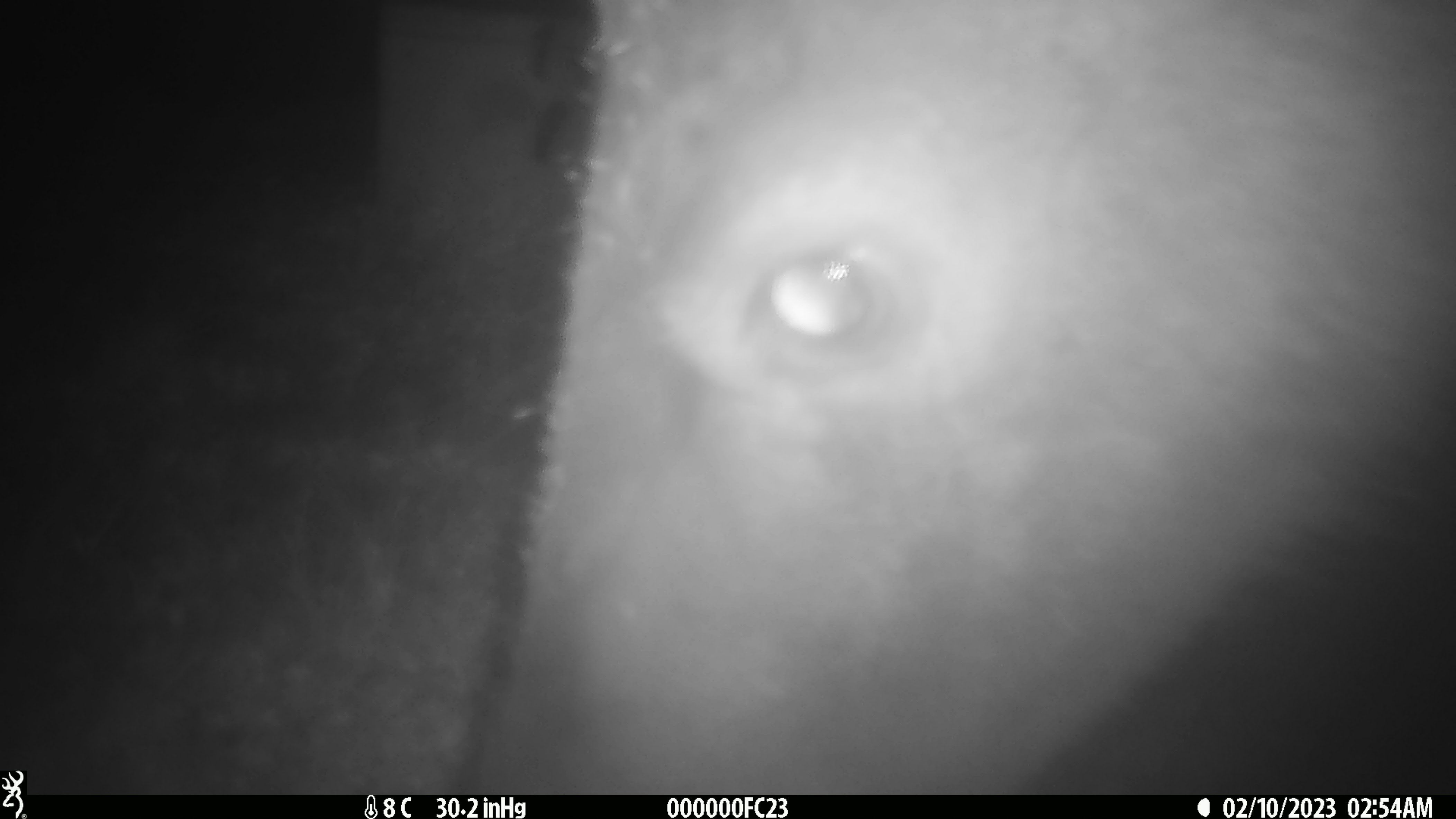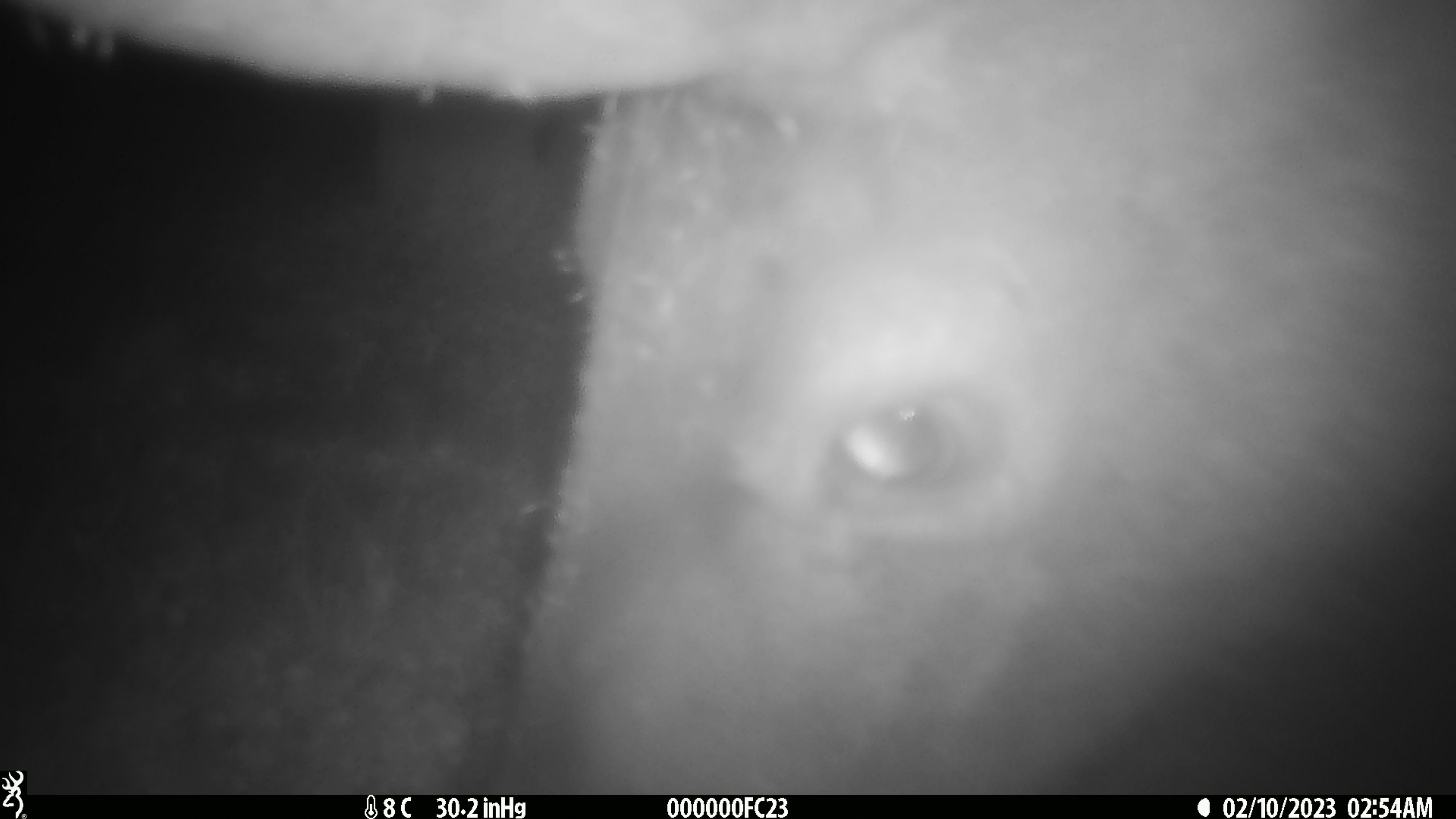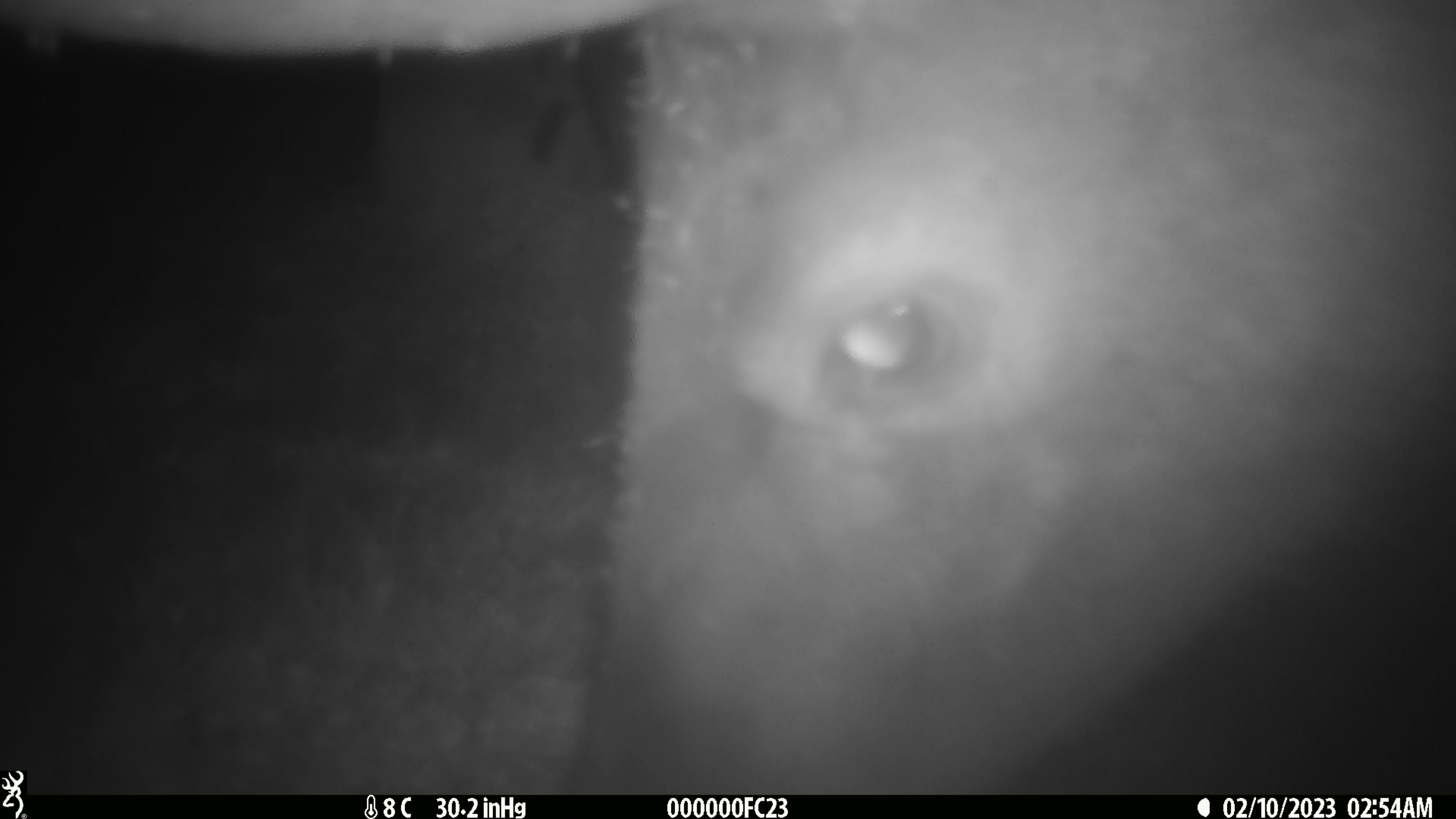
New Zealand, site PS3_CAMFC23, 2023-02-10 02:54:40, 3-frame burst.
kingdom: Animalia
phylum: Chordata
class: Mammalia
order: Artiodactyla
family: Cervidae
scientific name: Cervidae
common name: deer